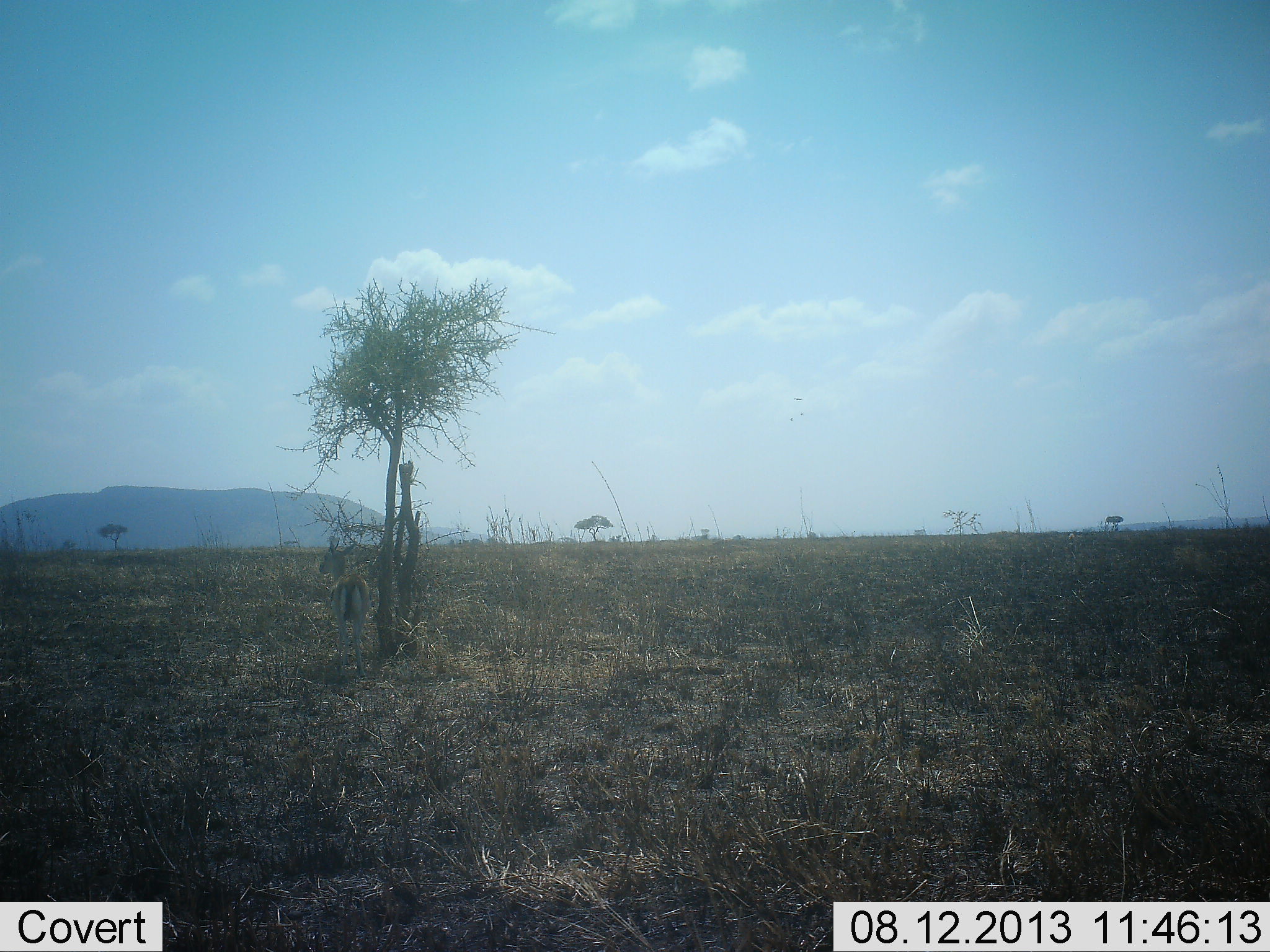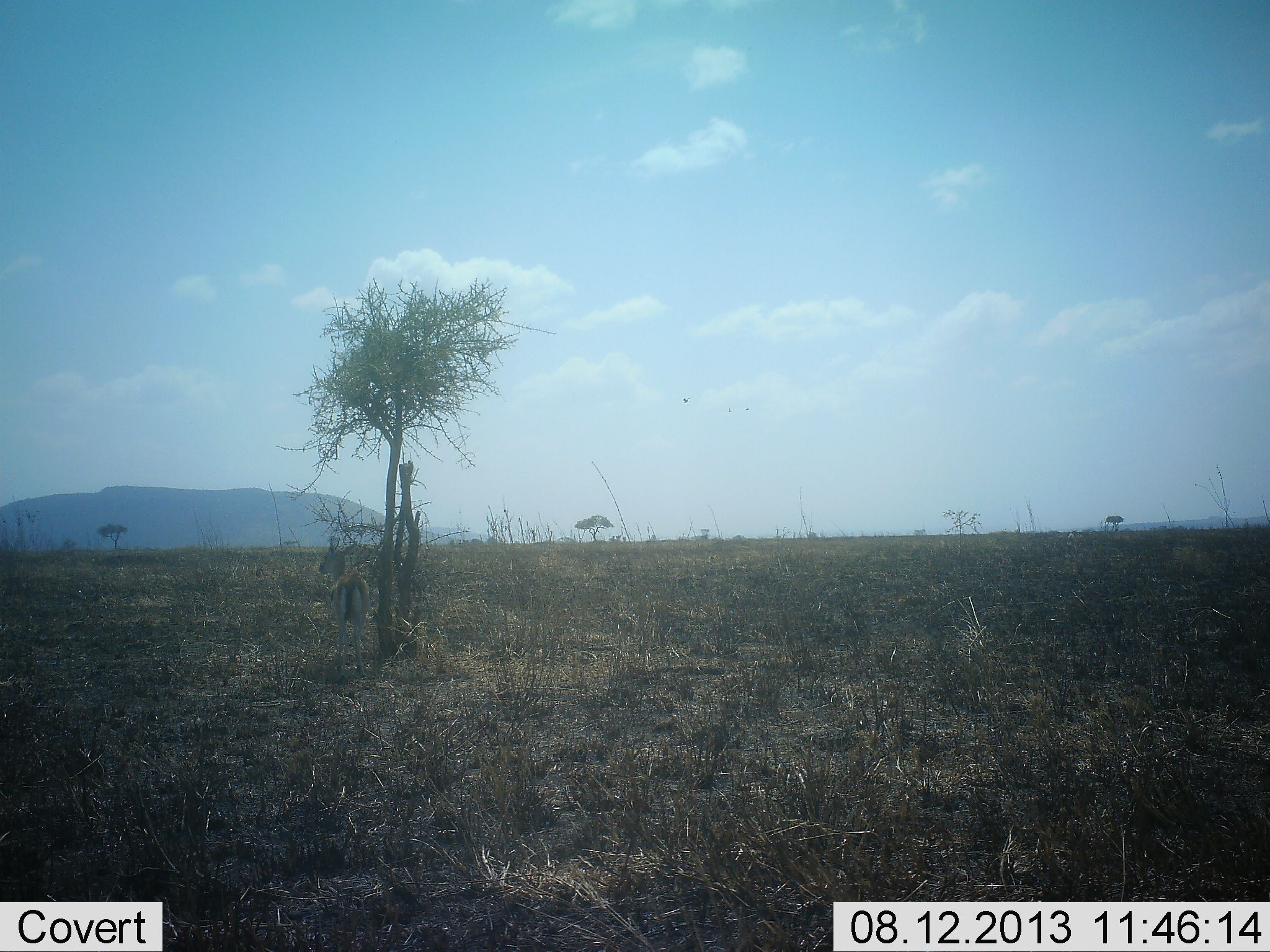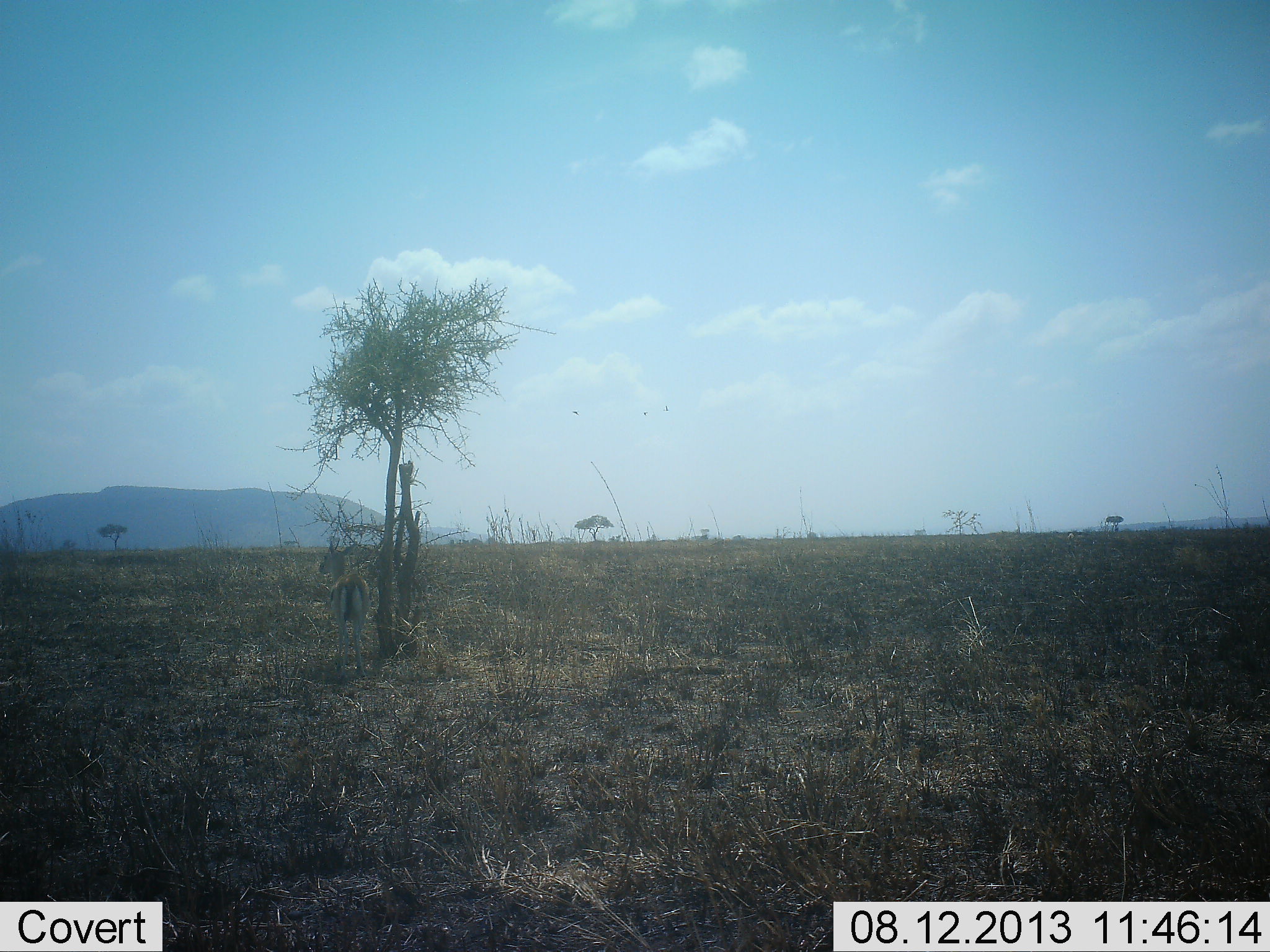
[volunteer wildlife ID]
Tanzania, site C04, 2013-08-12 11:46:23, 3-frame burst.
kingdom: Animalia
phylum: Chordata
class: Mammalia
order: Artiodactyla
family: Bovidae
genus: Eudorcas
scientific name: Eudorcas thomsonii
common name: thomson's gazelle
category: gazellethomsons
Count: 1.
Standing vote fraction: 95%.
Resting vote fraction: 5%.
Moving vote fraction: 0%.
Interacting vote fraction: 0%.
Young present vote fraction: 0%.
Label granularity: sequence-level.